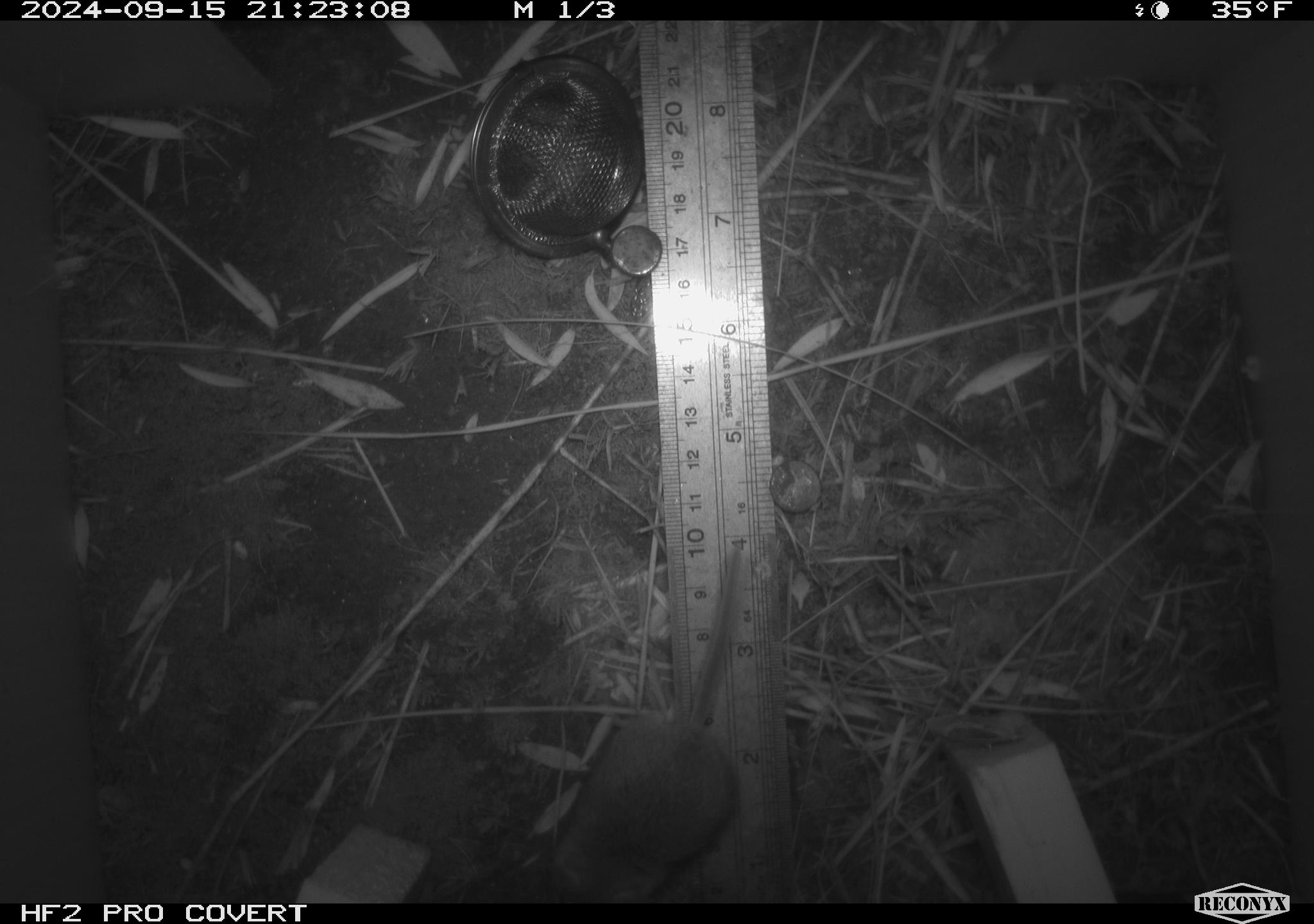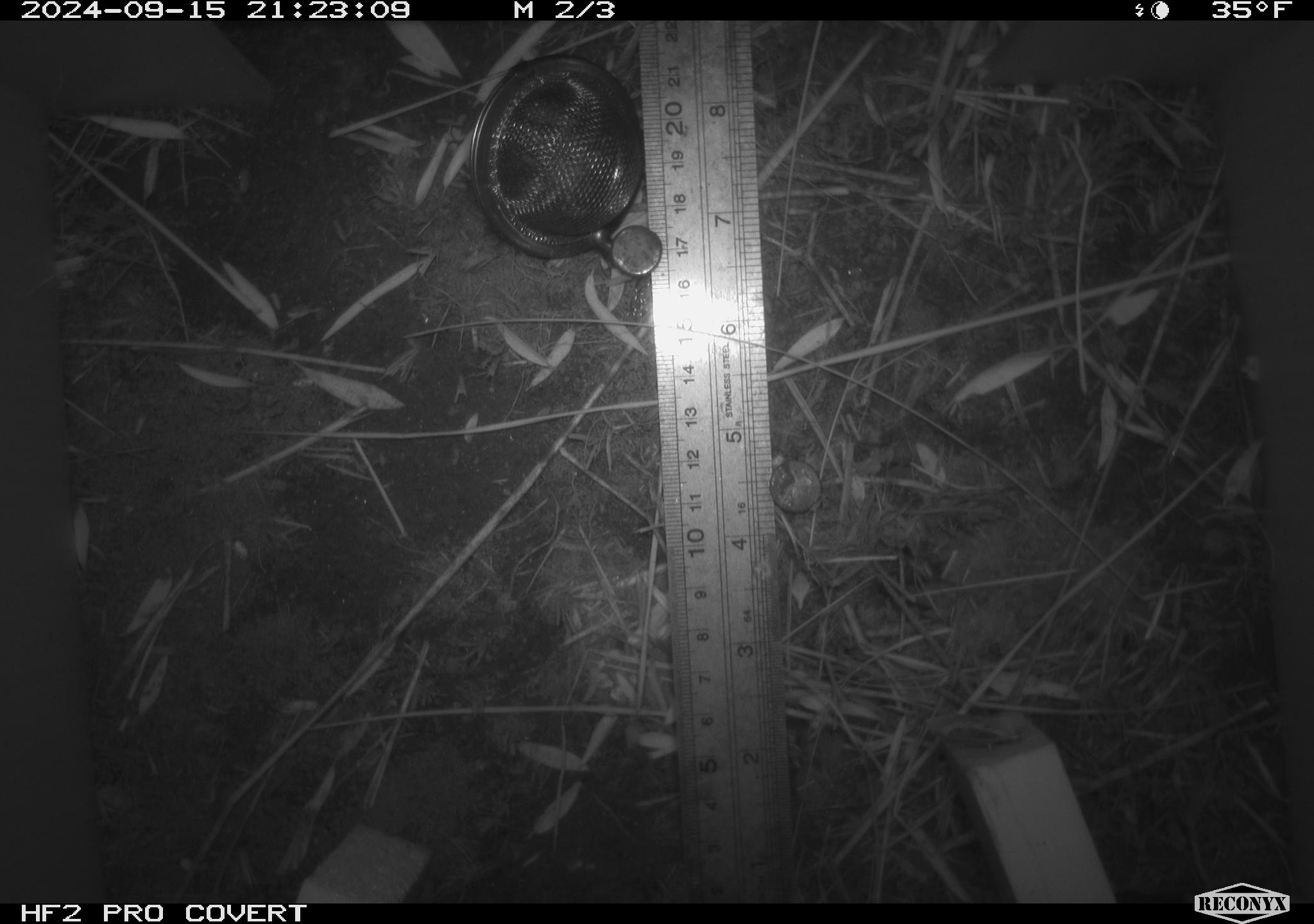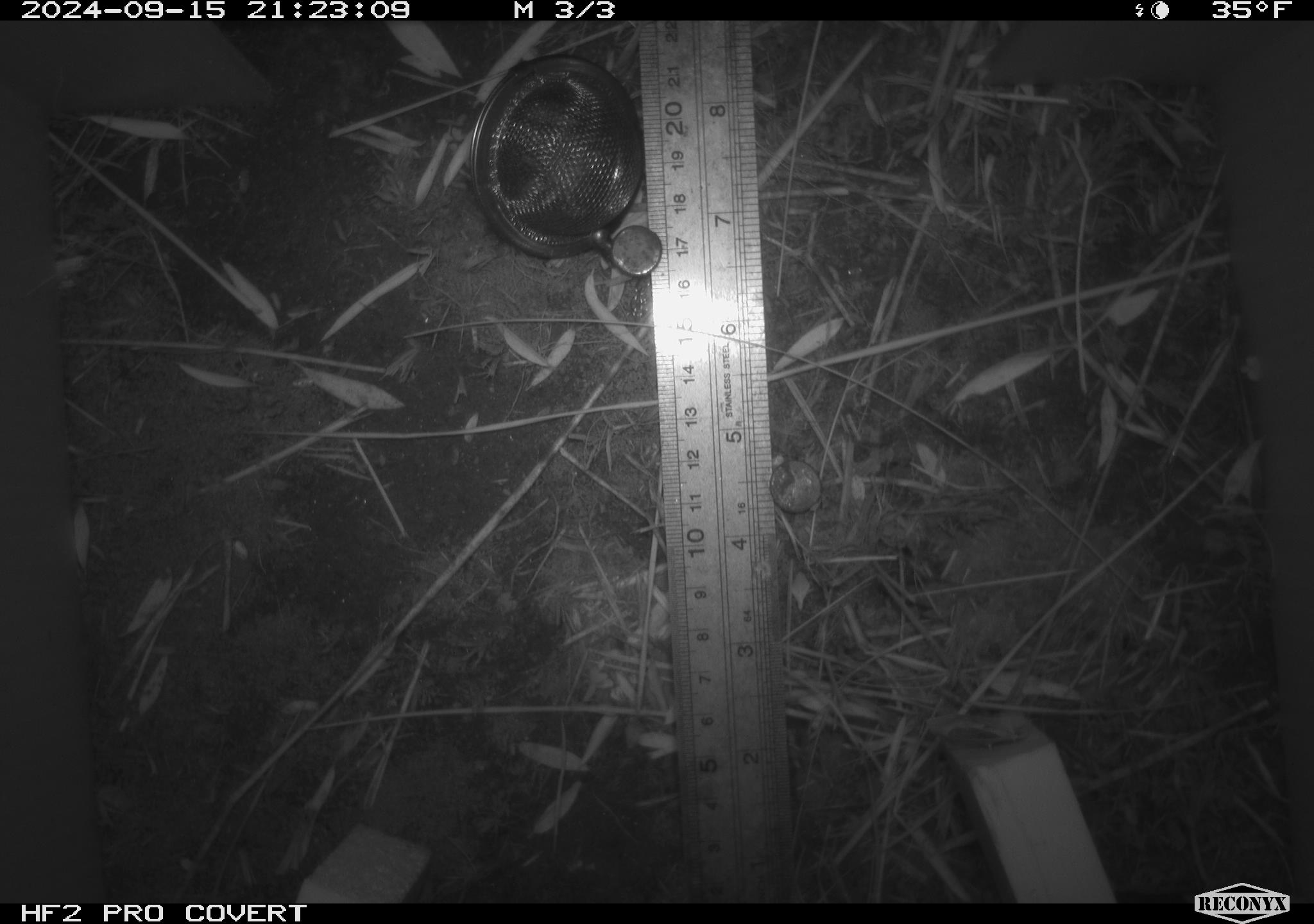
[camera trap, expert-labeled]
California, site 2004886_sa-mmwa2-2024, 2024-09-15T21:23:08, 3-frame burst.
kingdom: Animalia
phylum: Chordata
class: Mammalia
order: Rodentia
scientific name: Rodentia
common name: mouse species